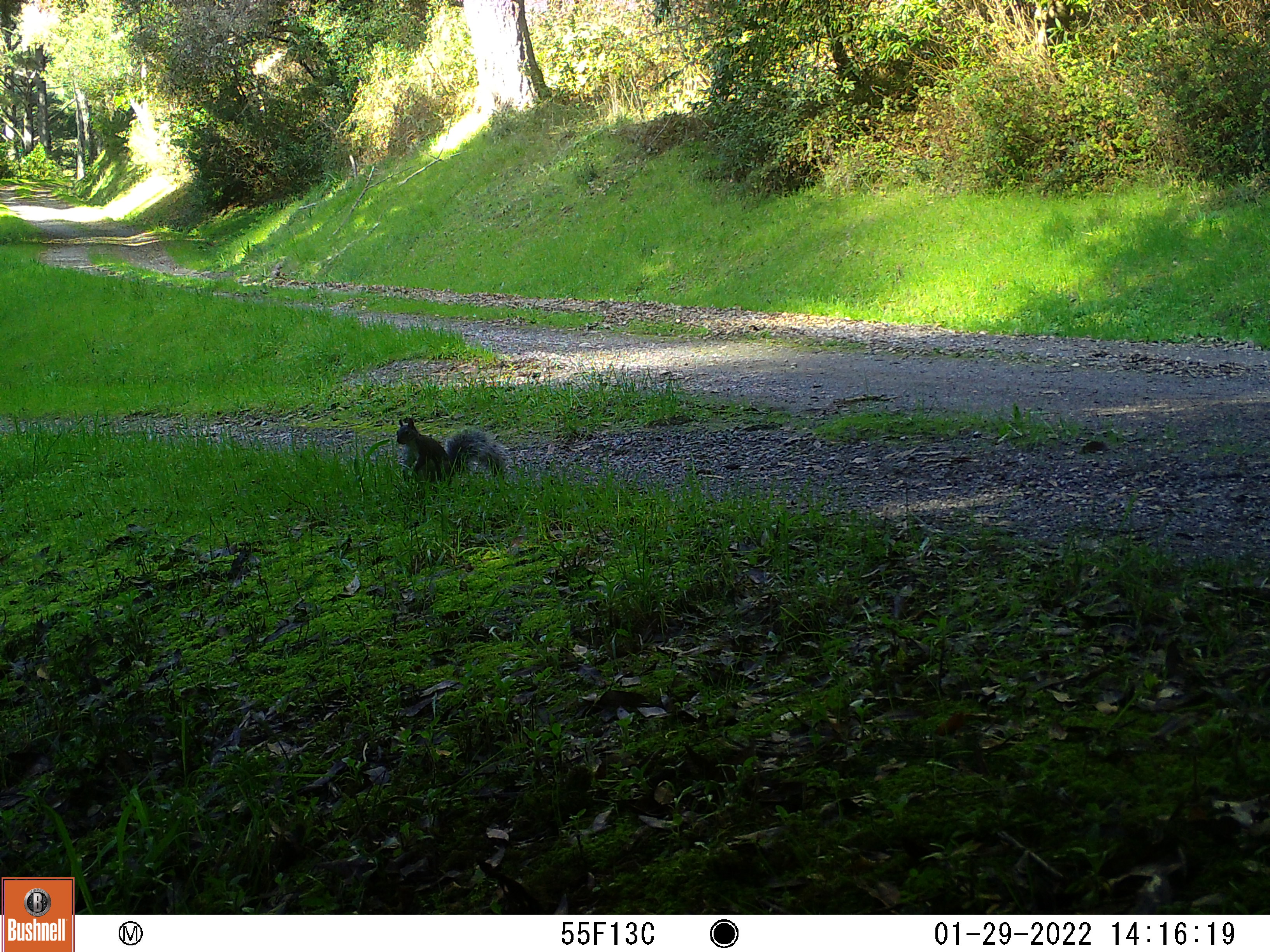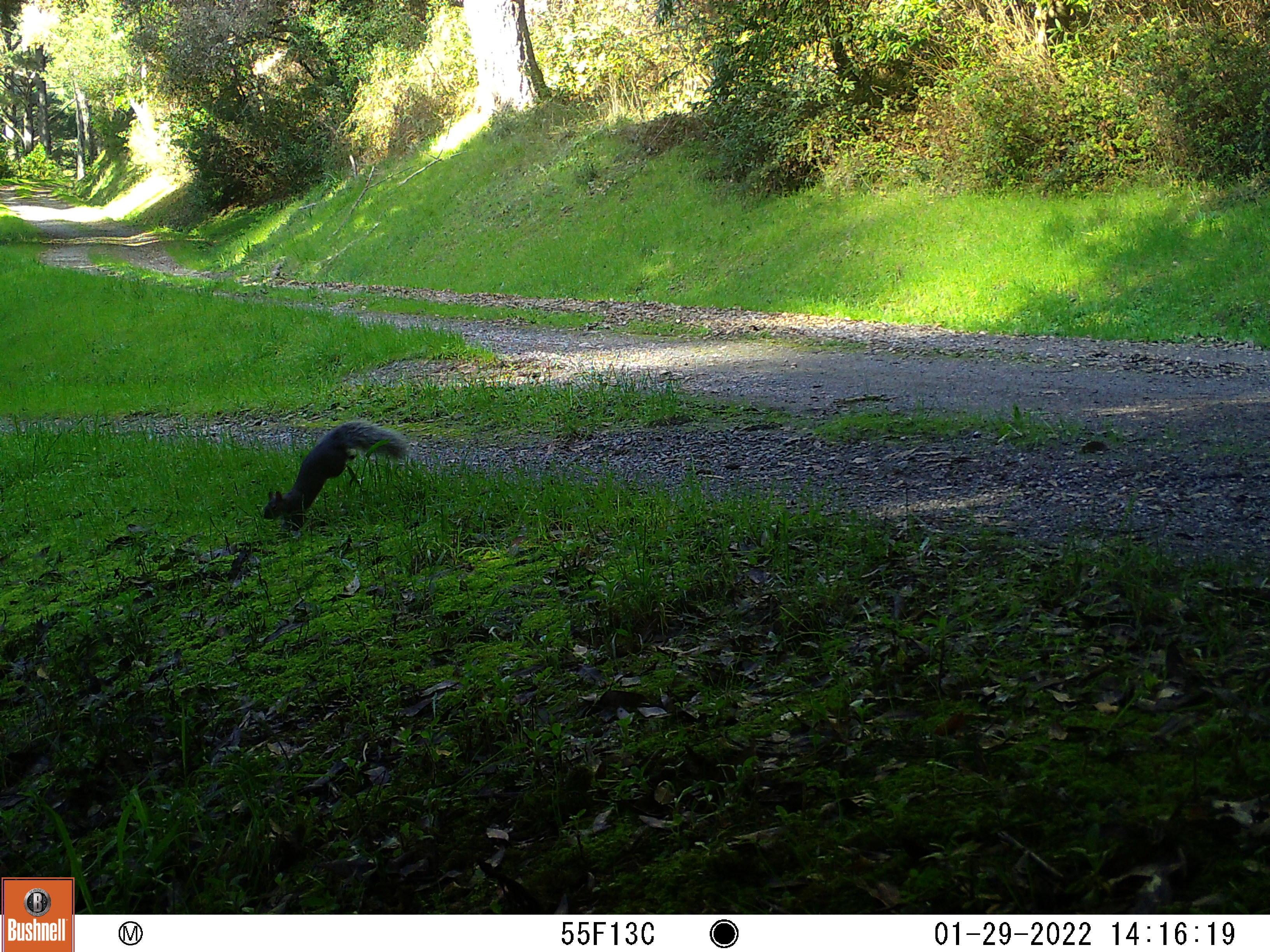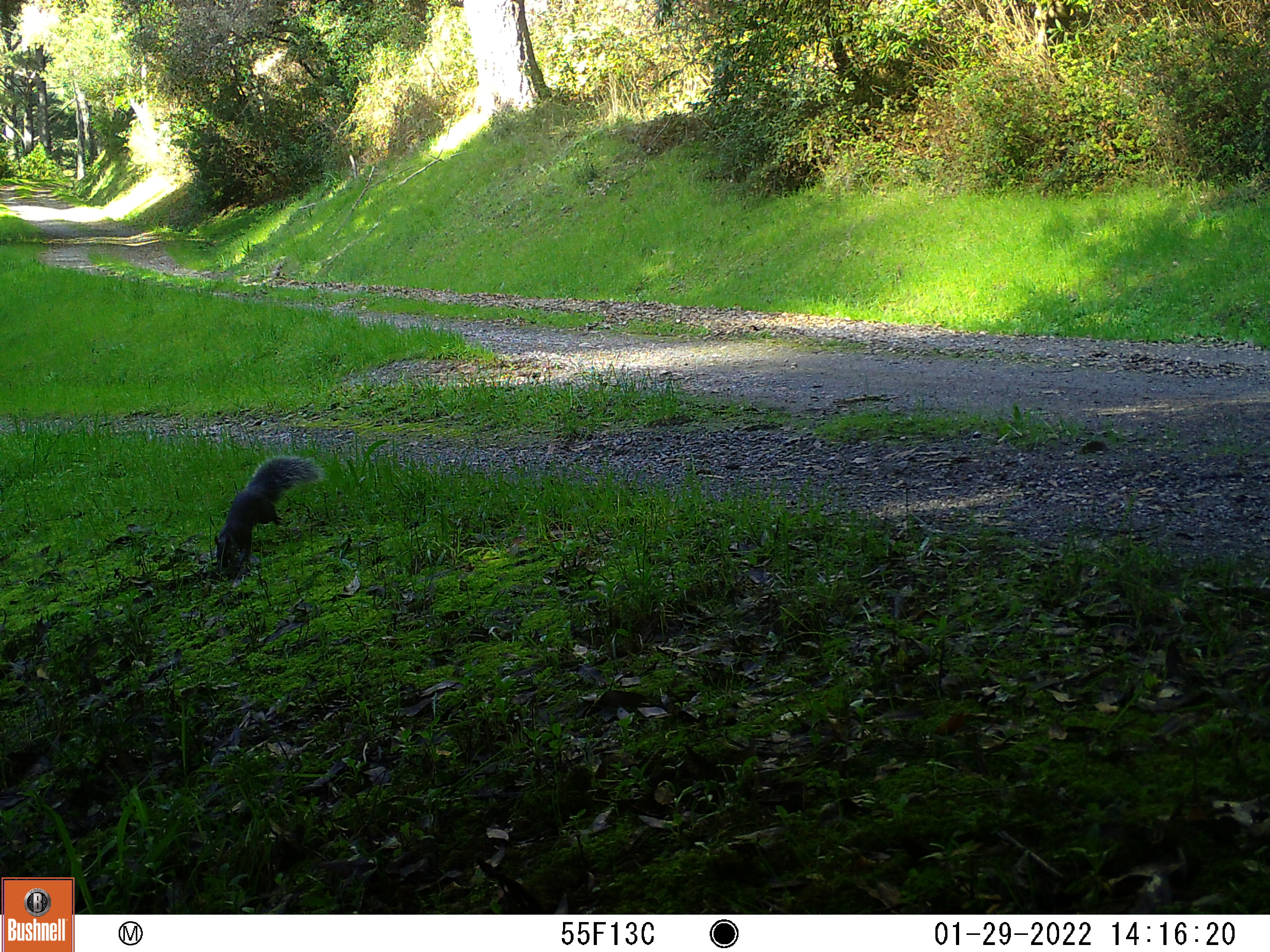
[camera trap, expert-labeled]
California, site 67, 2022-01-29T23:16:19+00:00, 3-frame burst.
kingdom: Animalia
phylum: Chordata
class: Mammalia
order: Rodentia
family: Sciuridae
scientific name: Sciuridae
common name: squirrel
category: unknown squirrel